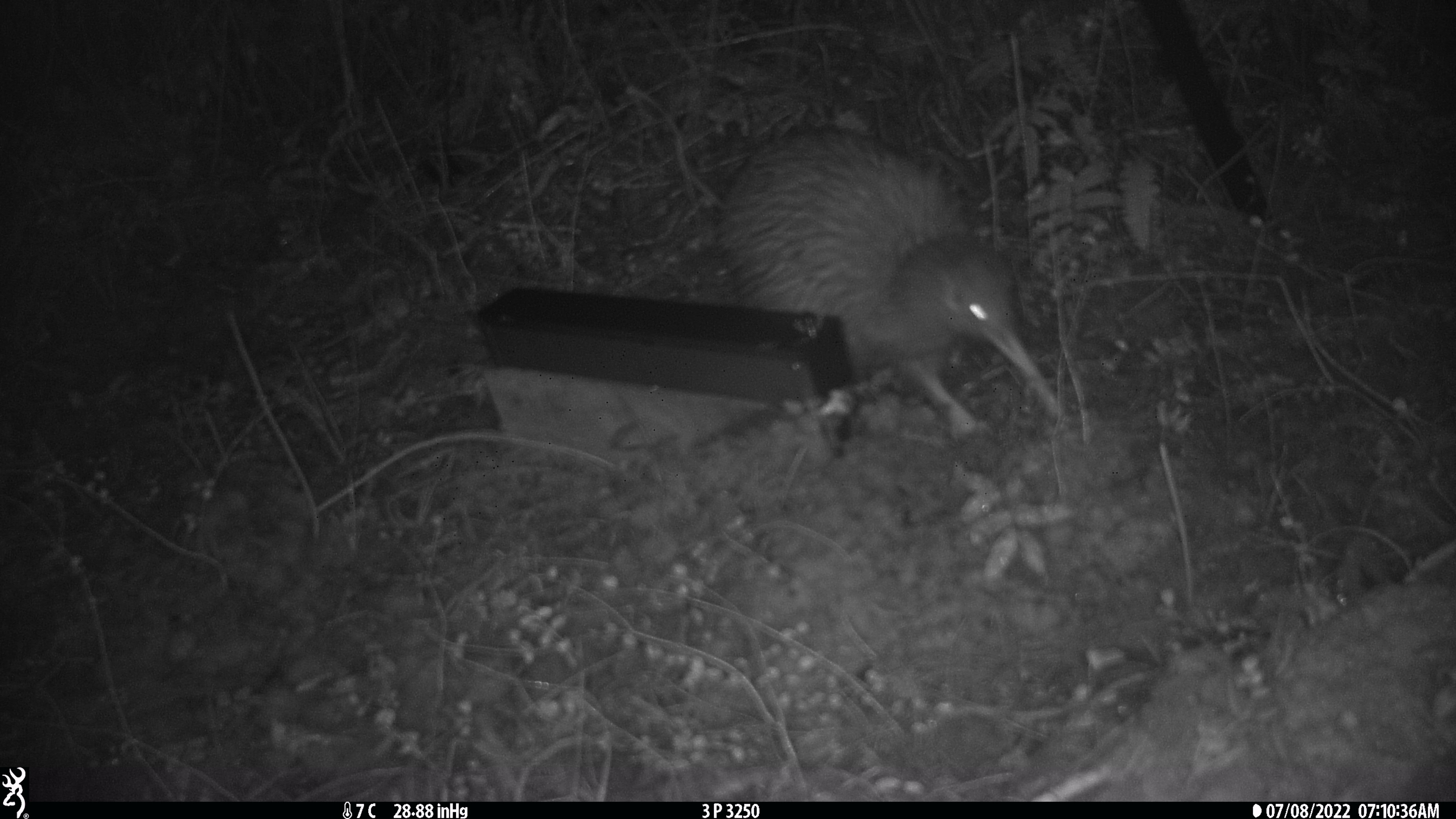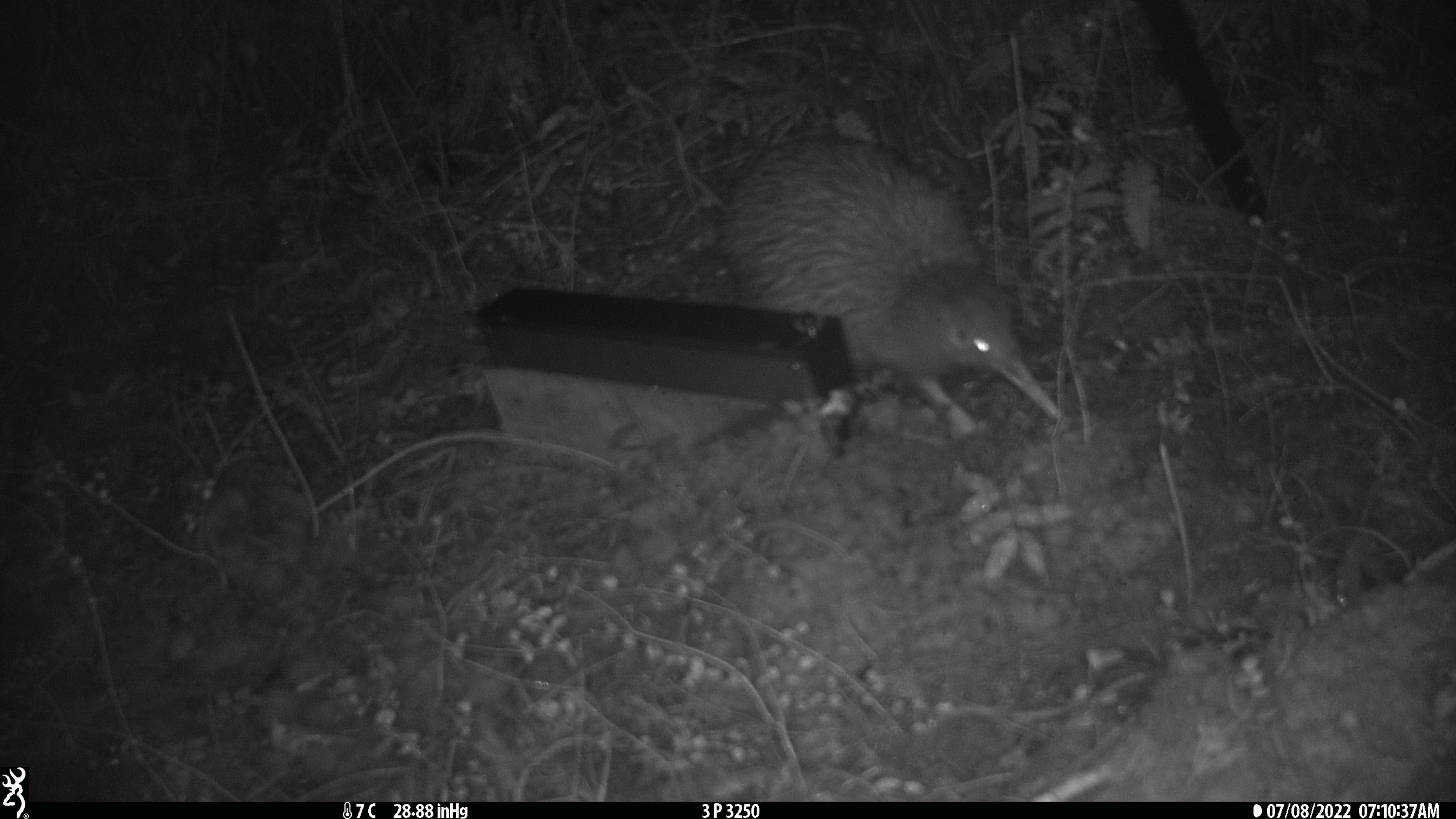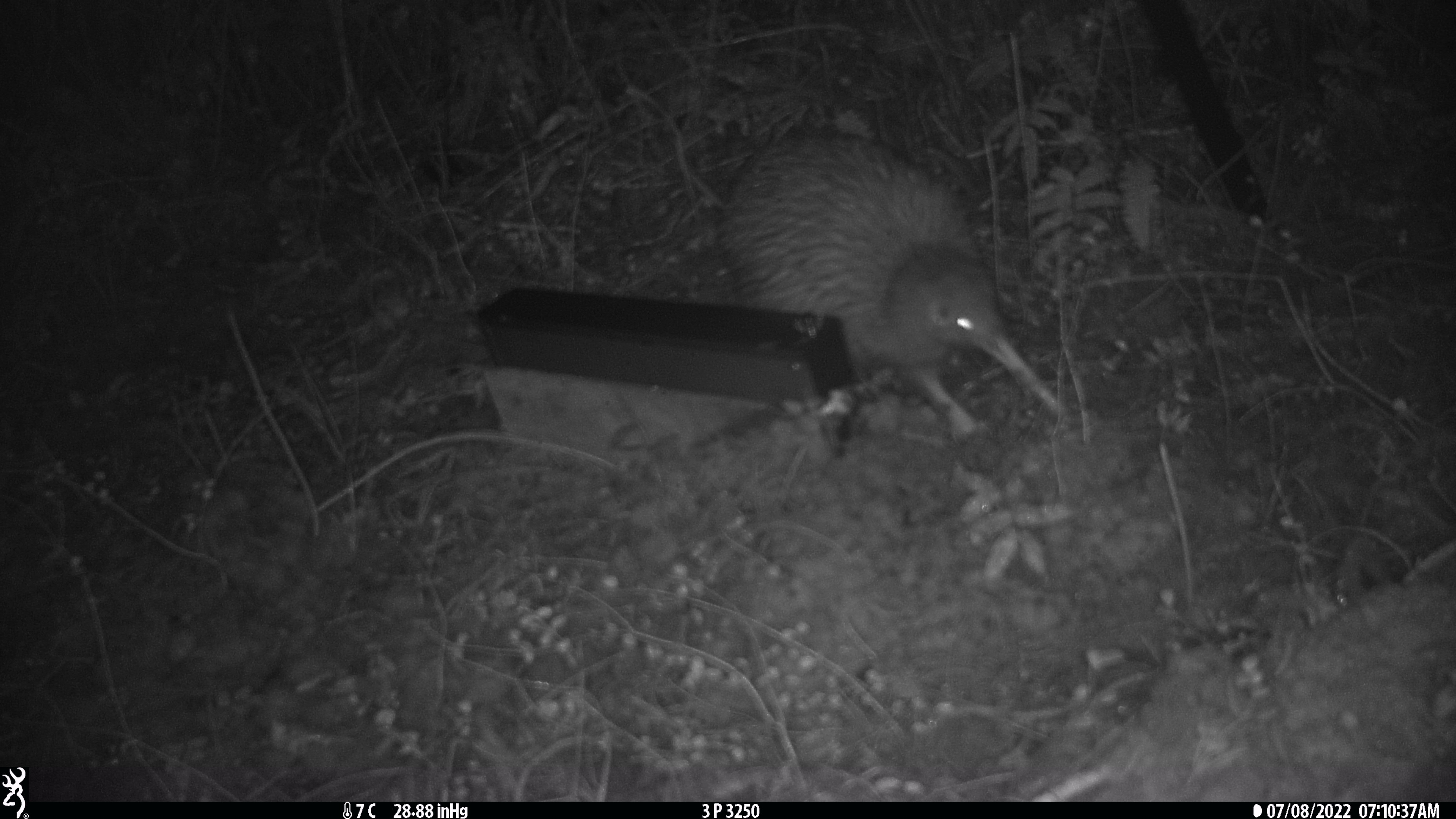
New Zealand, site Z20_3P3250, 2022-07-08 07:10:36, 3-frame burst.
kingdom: Animalia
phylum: Chordata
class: Aves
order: Apterygiformes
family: Apterygidae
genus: Apteryx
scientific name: Apteryx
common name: kiwi